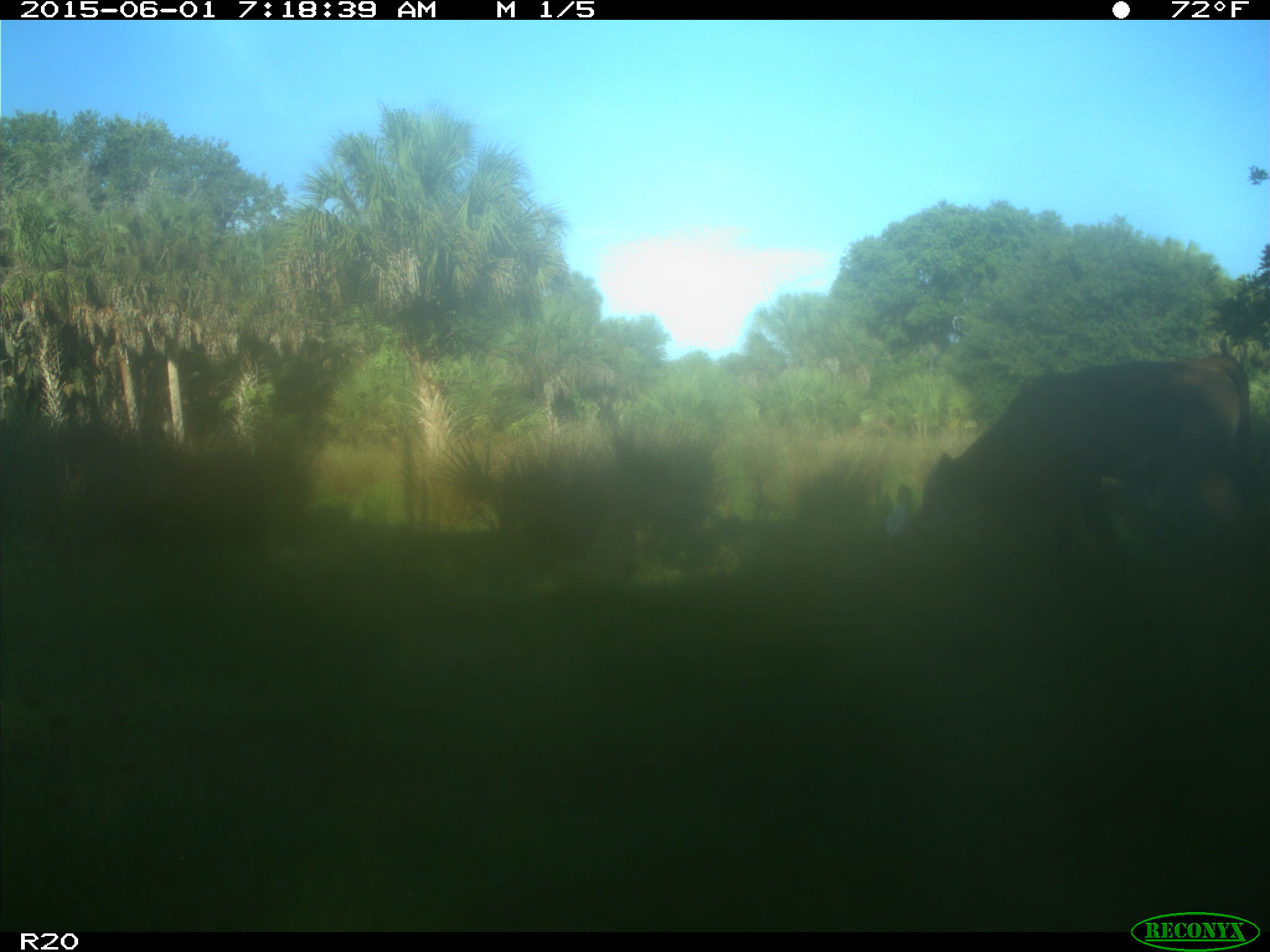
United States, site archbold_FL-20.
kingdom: Animalia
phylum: Chordata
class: Mammalia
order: Artiodactyla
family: Bovidae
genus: Bos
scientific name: Bos taurus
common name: domestic cow